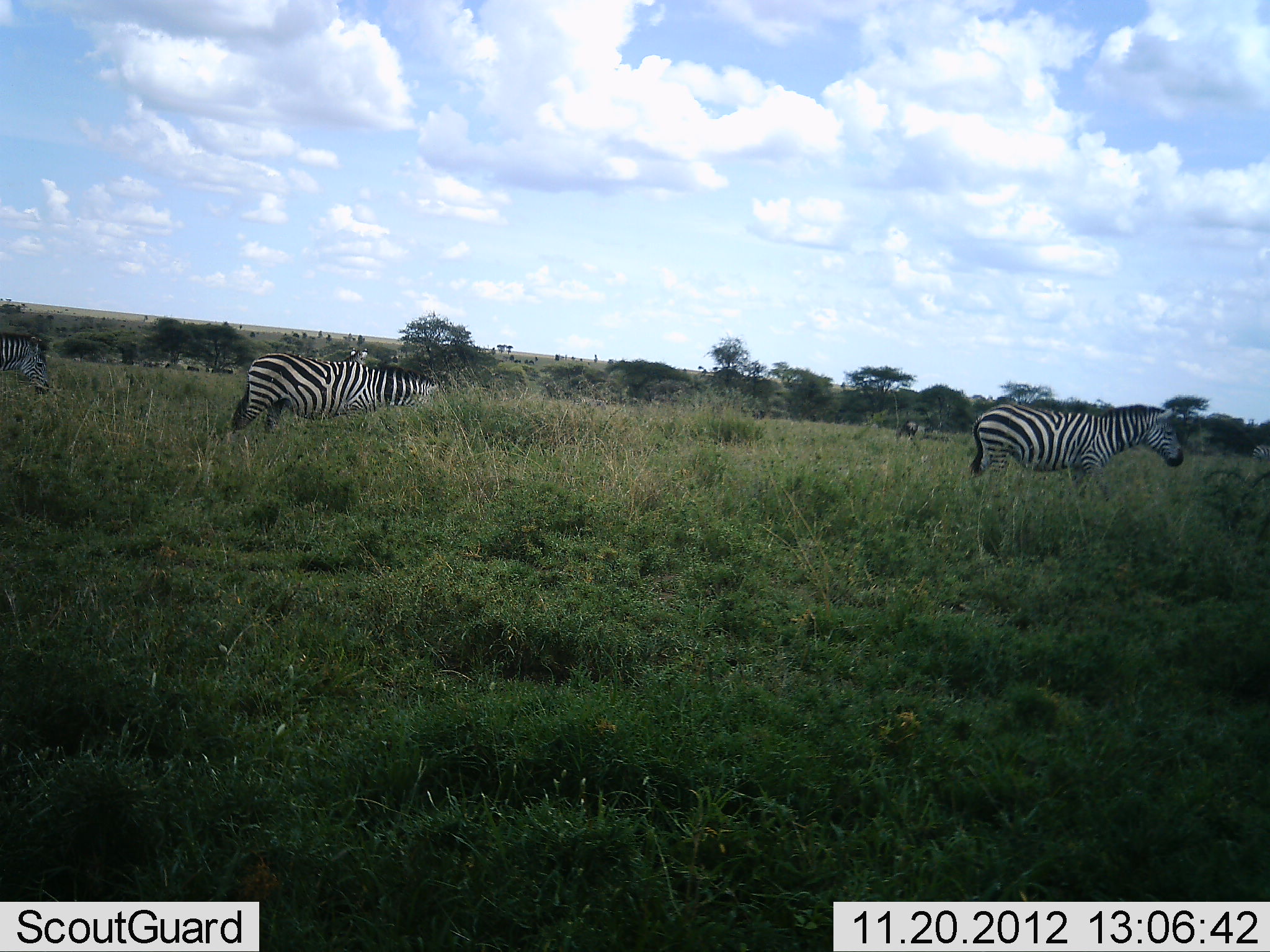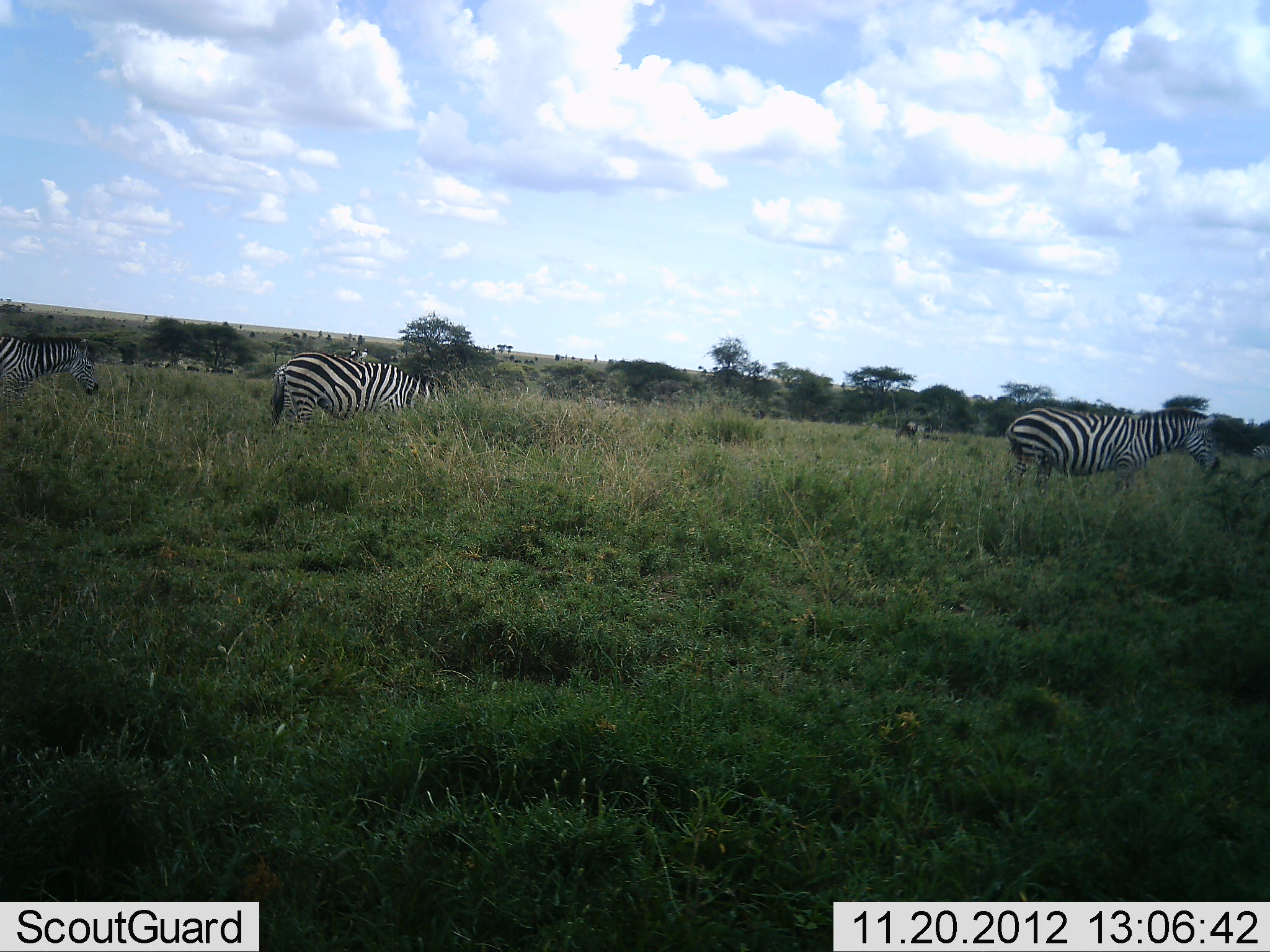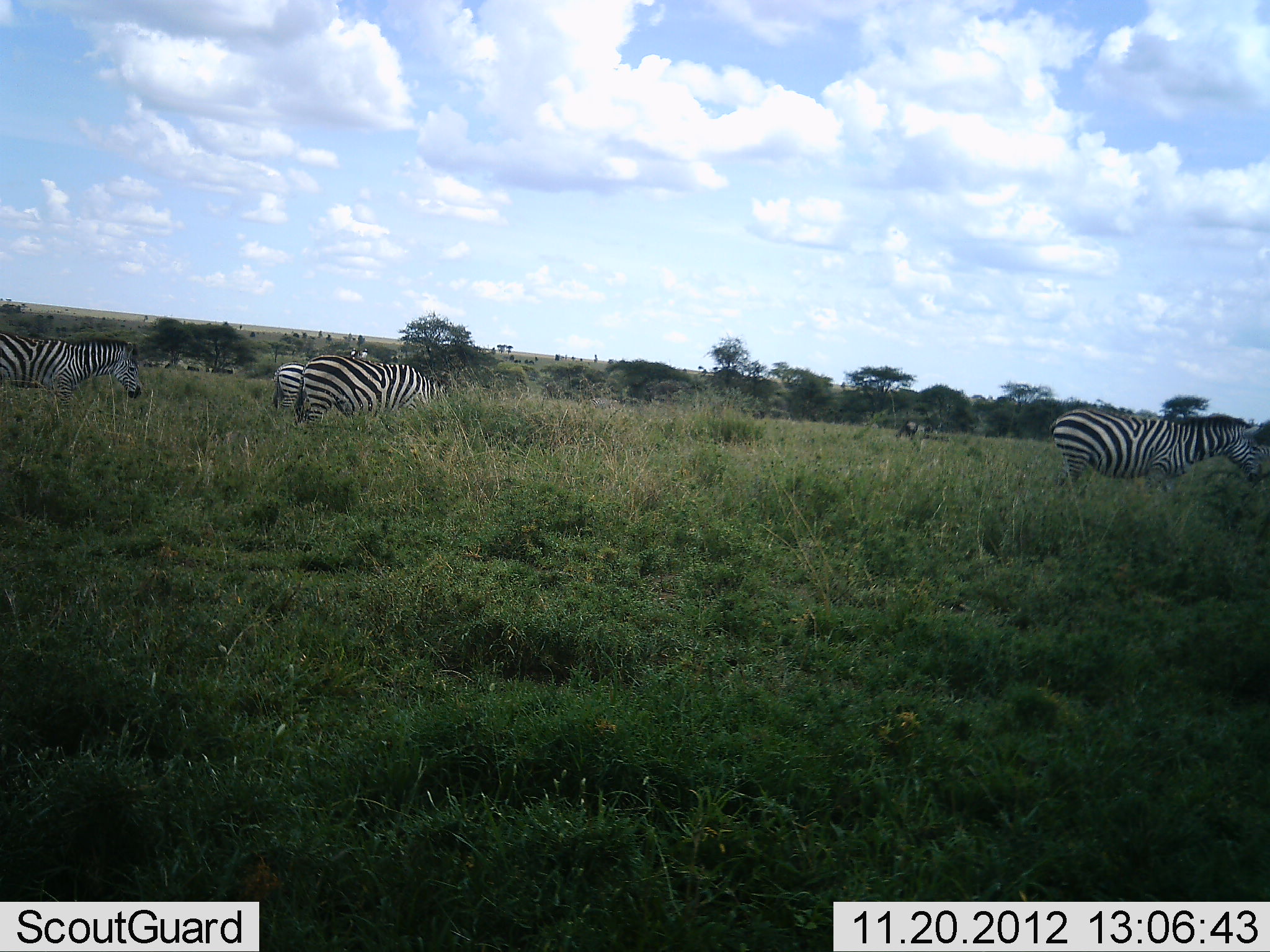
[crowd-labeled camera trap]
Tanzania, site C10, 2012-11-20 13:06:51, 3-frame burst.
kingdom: Animalia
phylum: Chordata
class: Mammalia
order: Perissodactyla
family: Equidae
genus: Equus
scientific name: Equus quagga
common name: plains zebra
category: zebra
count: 4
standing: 20%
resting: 0%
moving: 90%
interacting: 0%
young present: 0%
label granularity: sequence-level